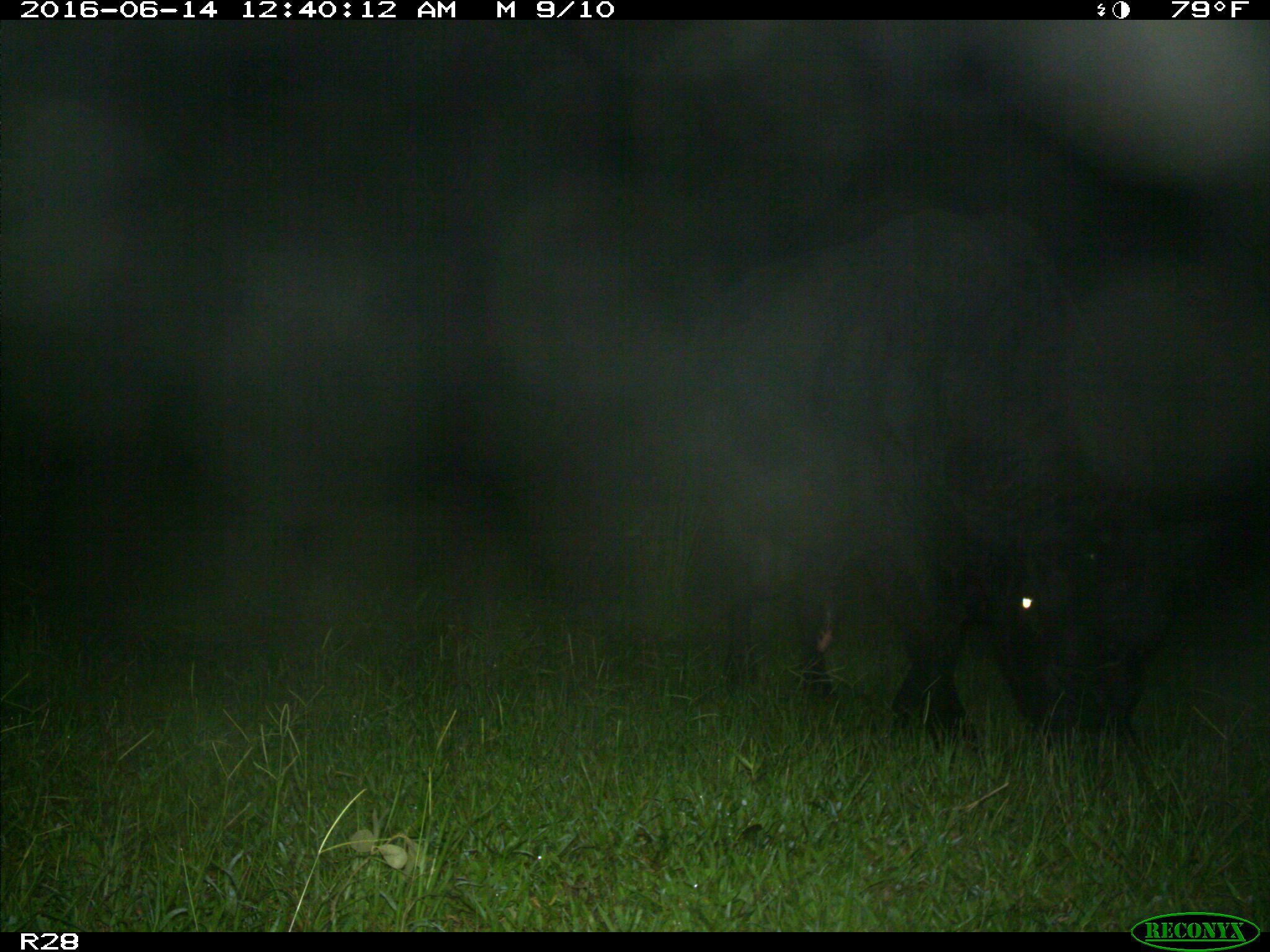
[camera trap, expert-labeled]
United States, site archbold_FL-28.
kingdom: Animalia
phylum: Chordata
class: Mammalia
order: Artiodactyla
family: Bovidae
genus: Bos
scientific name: Bos taurus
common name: domestic cow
Bos taurus (domestic cow).